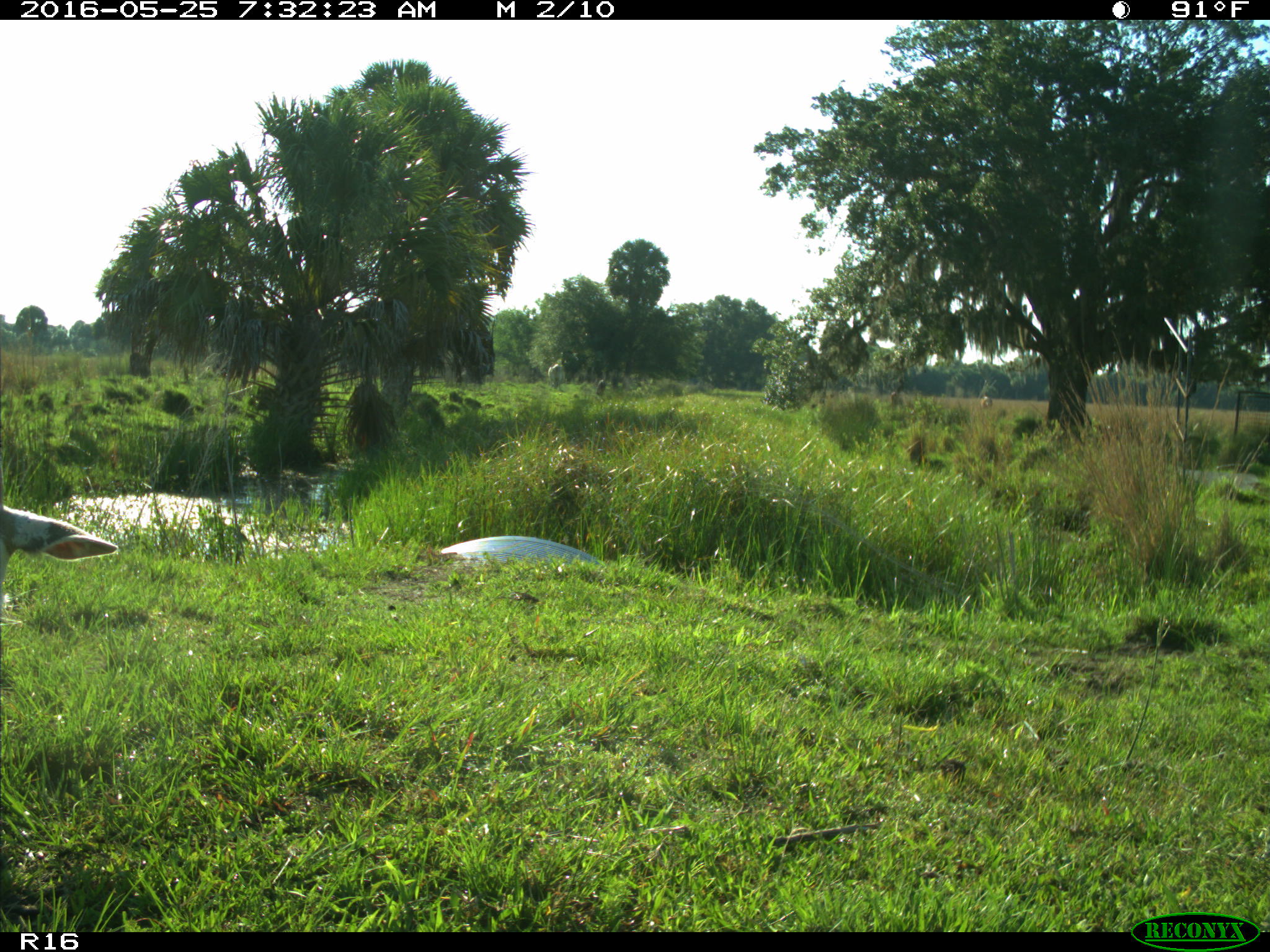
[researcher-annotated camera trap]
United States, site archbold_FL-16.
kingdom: Animalia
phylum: Chordata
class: Mammalia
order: Artiodactyla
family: Bovidae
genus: Bos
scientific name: Bos taurus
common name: domestic cow